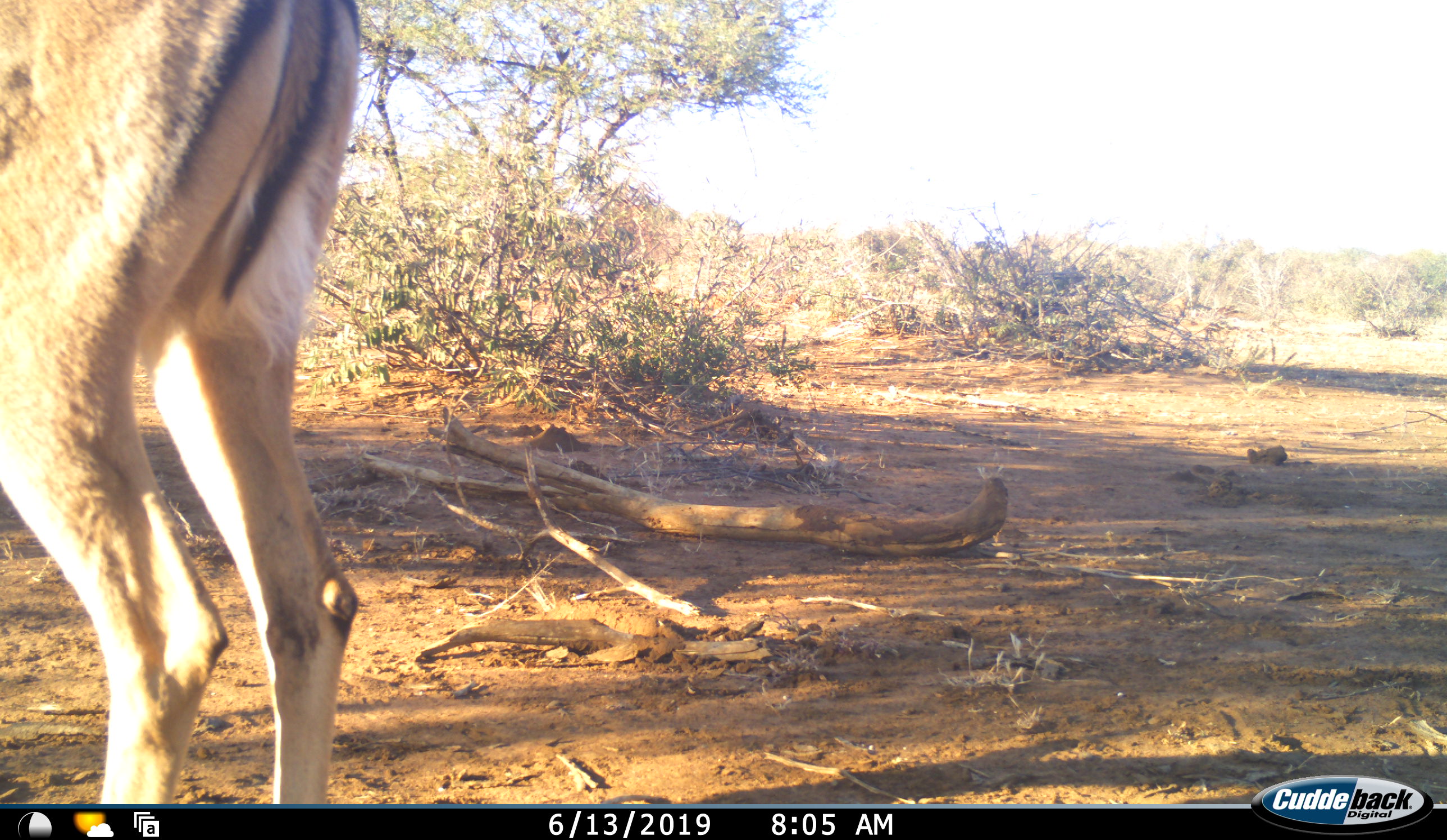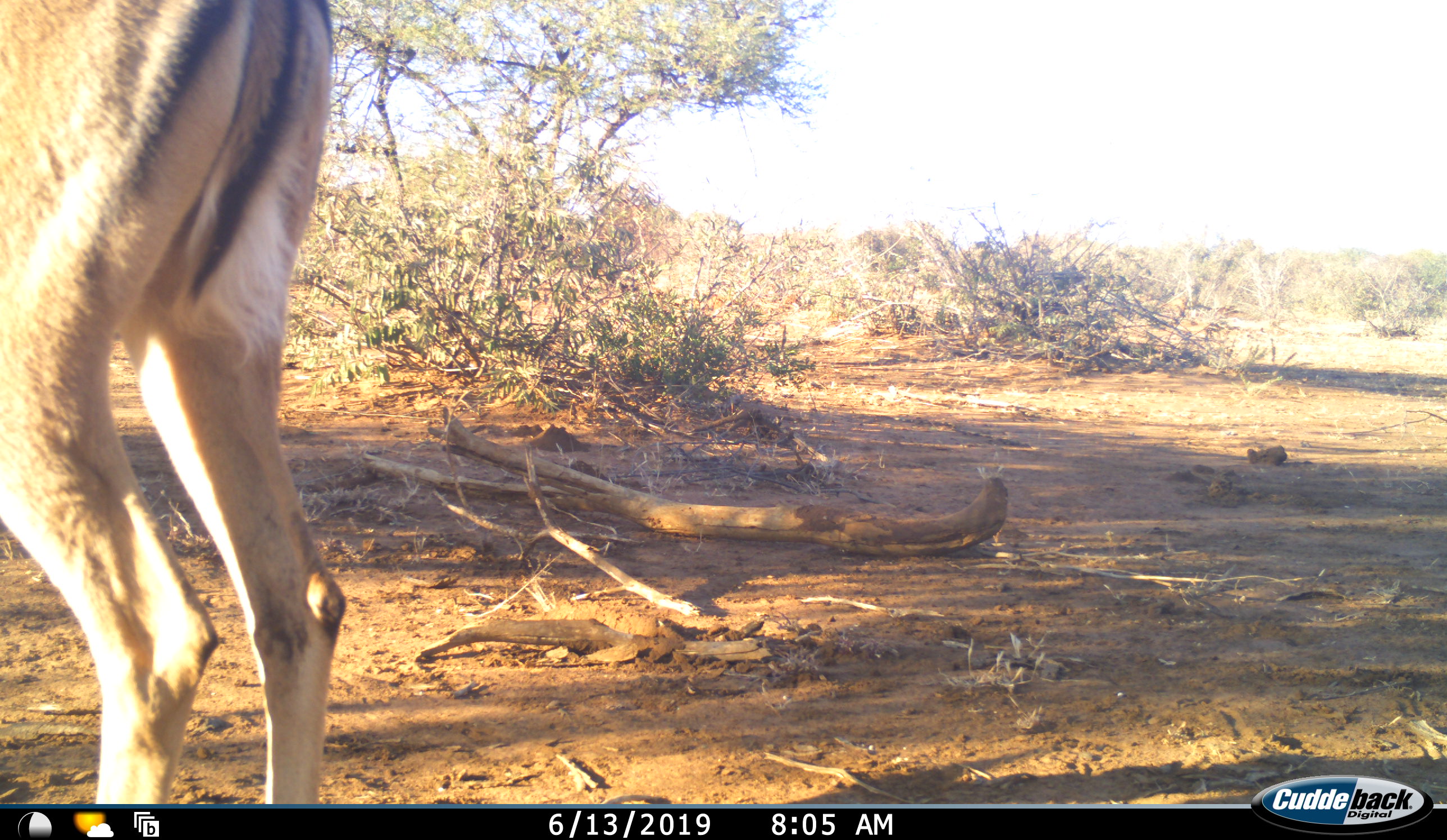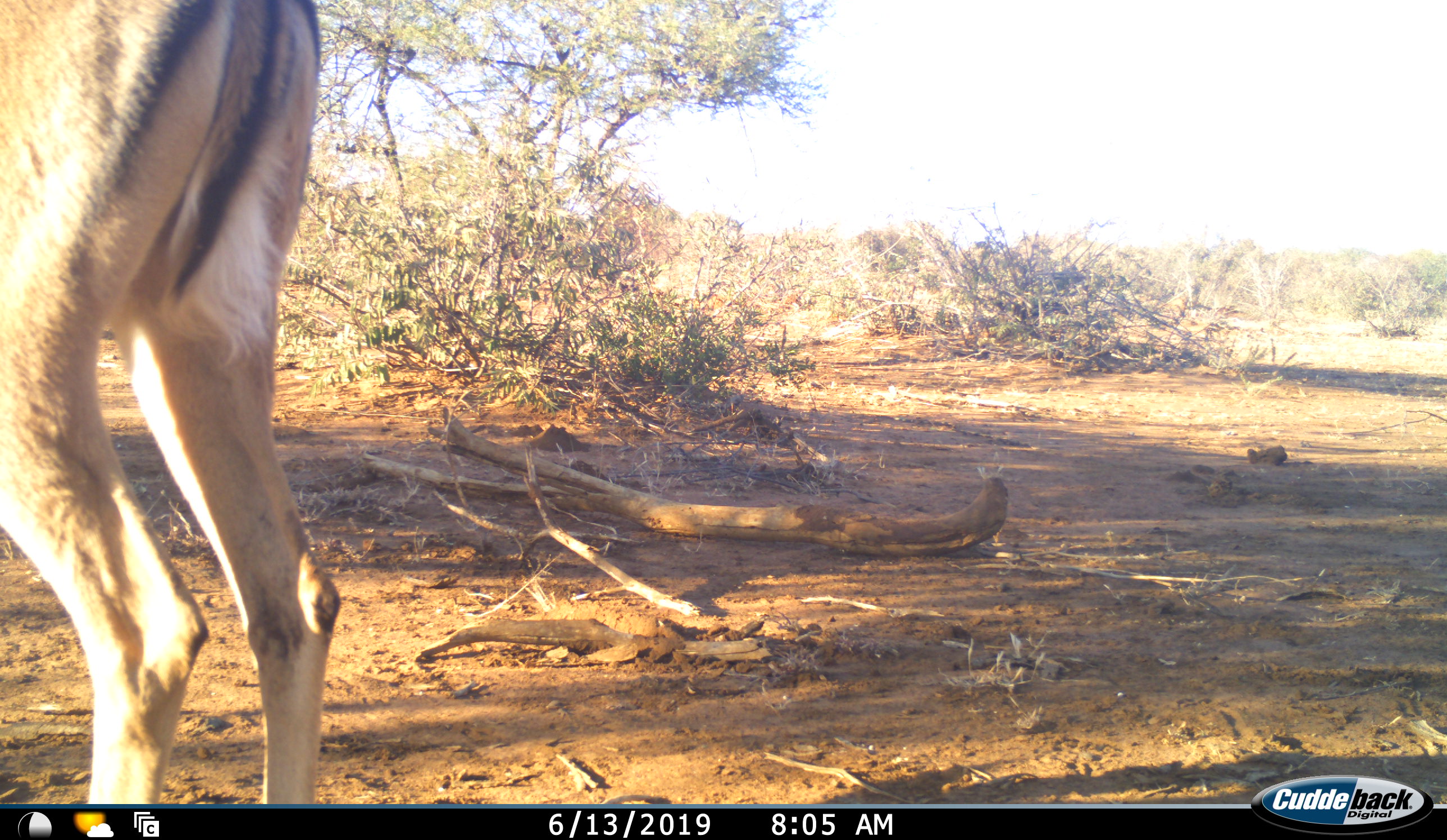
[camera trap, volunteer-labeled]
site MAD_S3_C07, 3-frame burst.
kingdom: Animalia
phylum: Chordata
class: Mammalia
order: Artiodactyla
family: Bovidae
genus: Aepyceros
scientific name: Aepyceros melampus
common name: impala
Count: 1.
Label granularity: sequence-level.